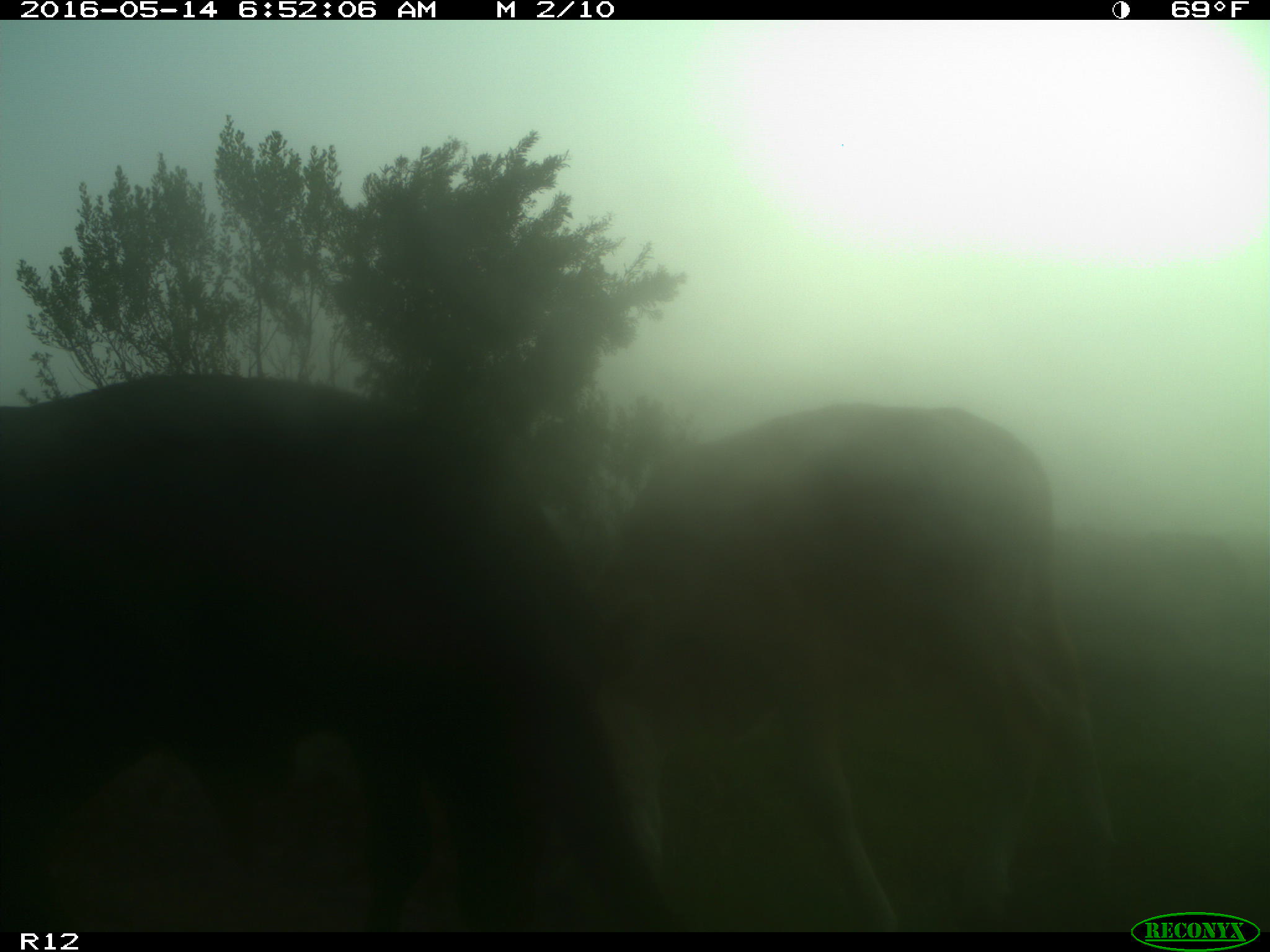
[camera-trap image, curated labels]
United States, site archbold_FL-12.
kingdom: Animalia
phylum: Chordata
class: Mammalia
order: Artiodactyla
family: Bovidae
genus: Bos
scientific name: Bos taurus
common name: domestic cow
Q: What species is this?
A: Bos taurus (domestic cow).